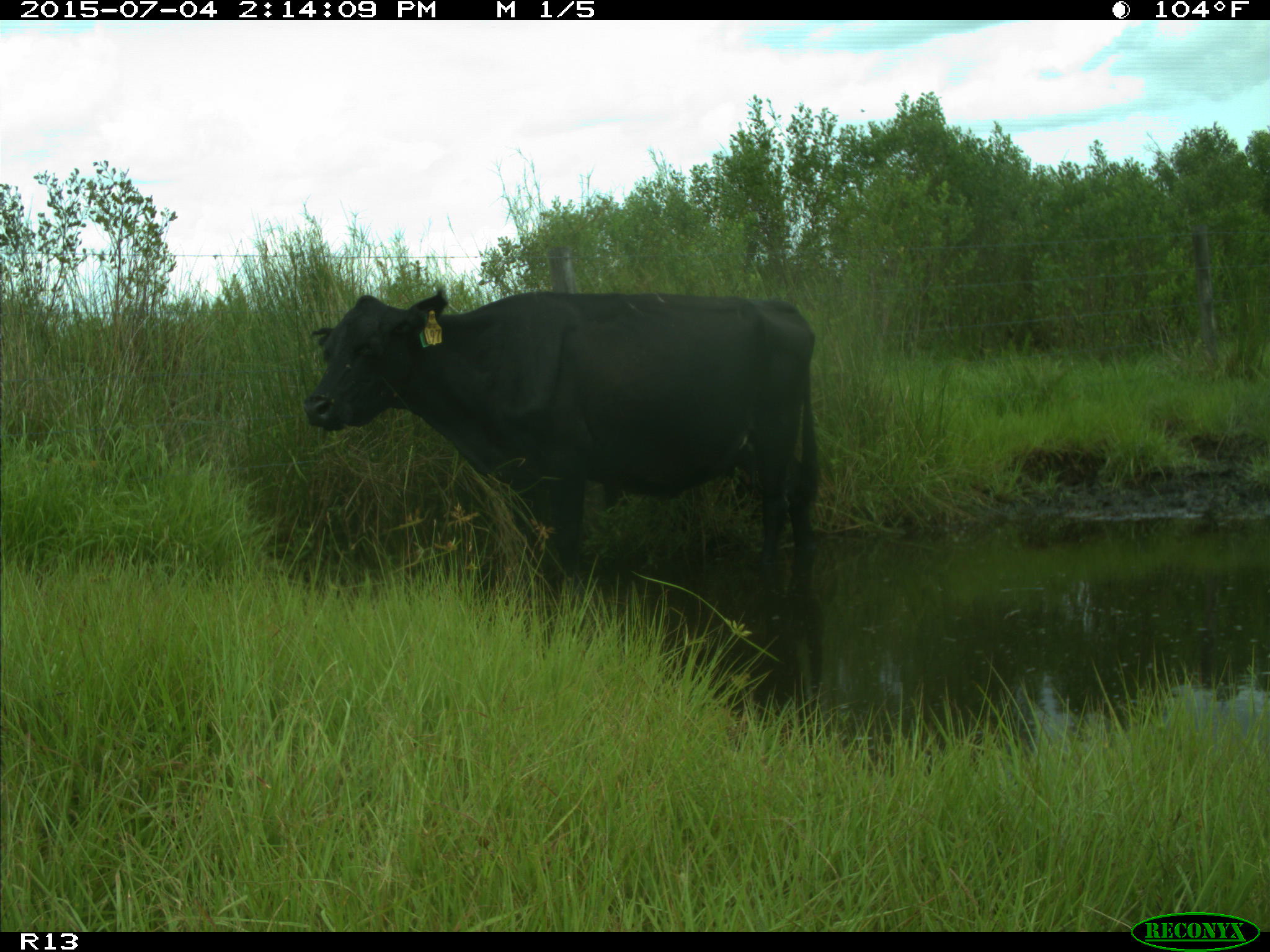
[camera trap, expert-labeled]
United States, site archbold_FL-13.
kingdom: Animalia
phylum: Chordata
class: Mammalia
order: Artiodactyla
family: Bovidae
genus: Bos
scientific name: Bos taurus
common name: domestic cow